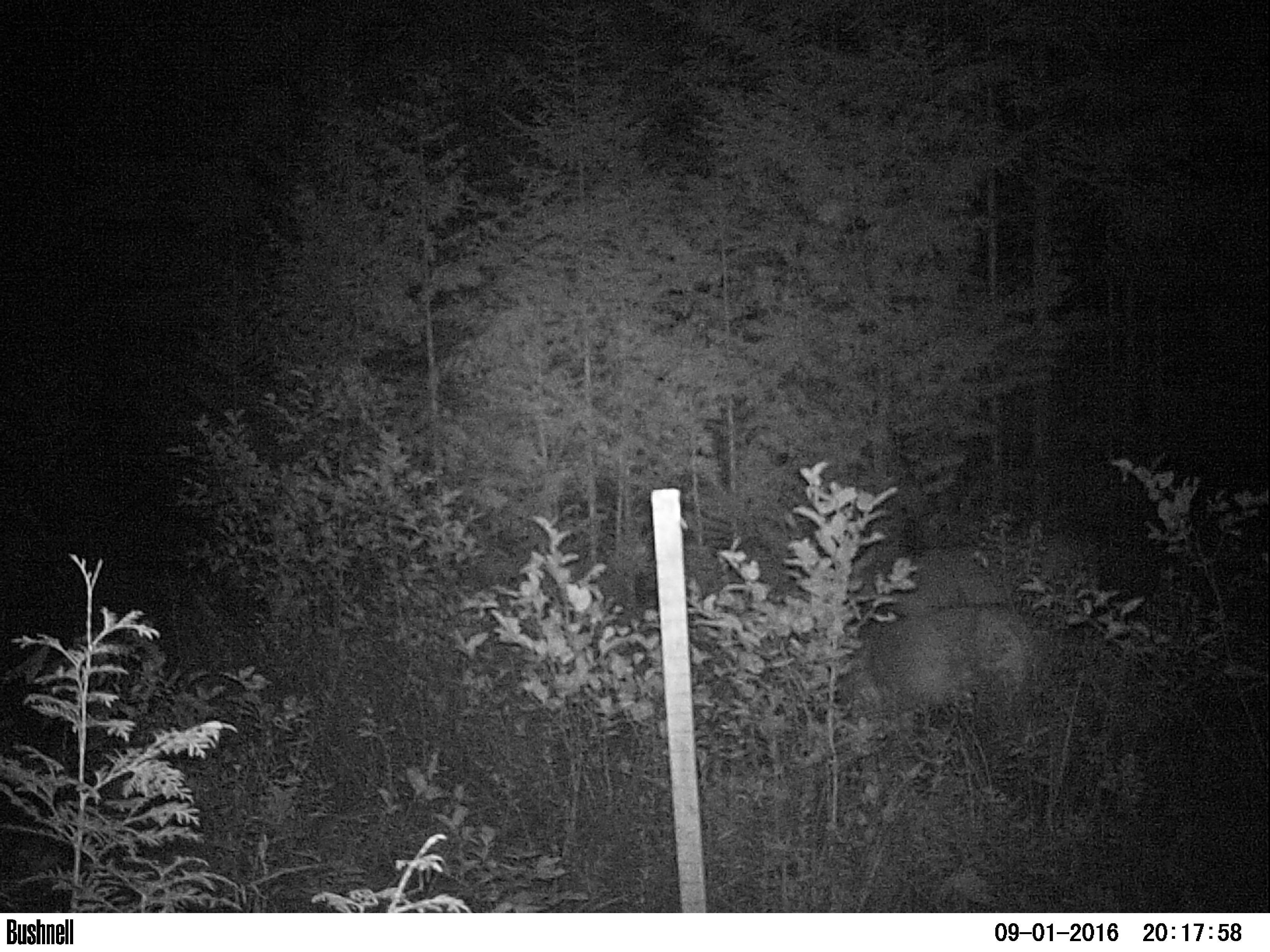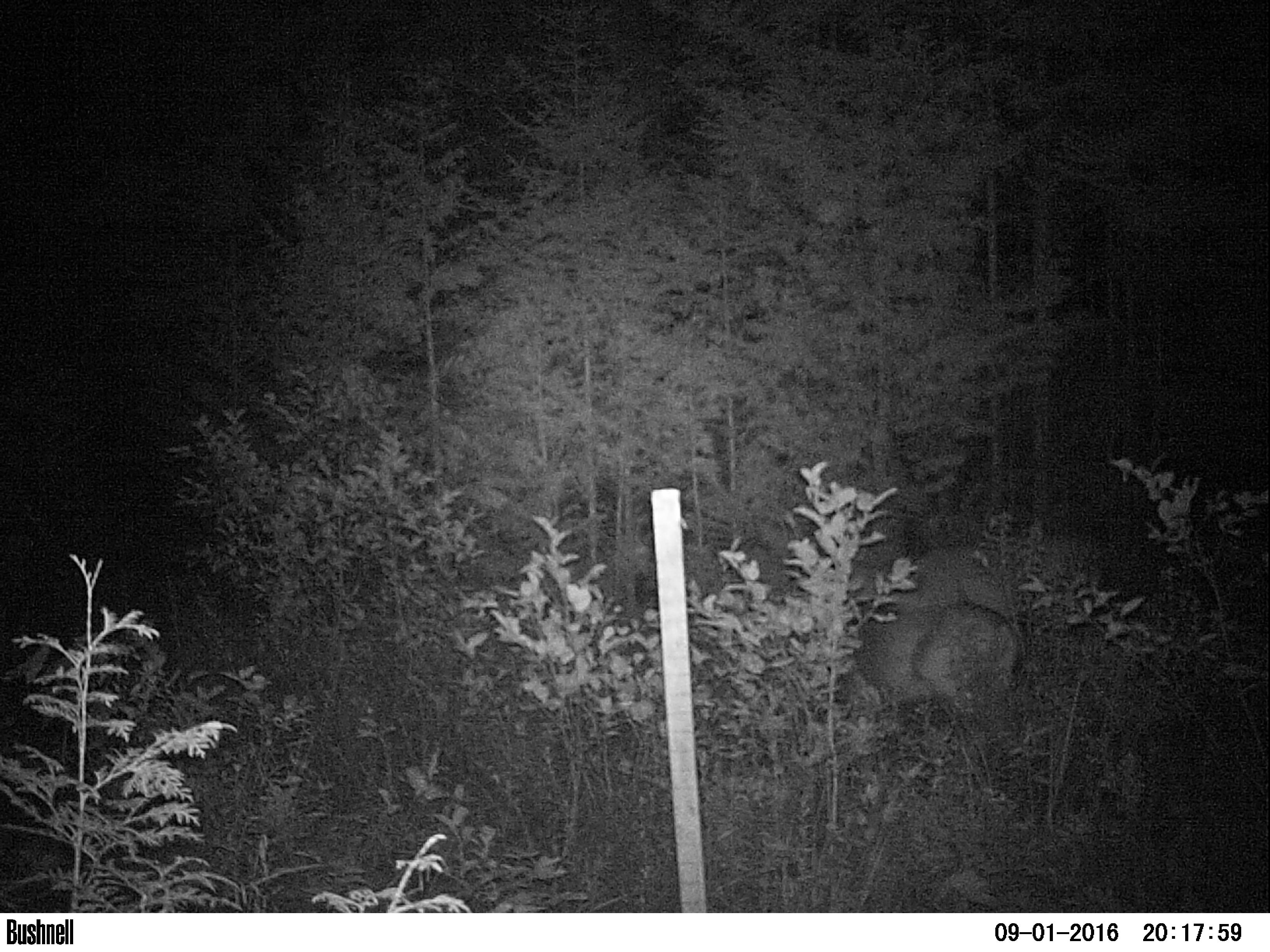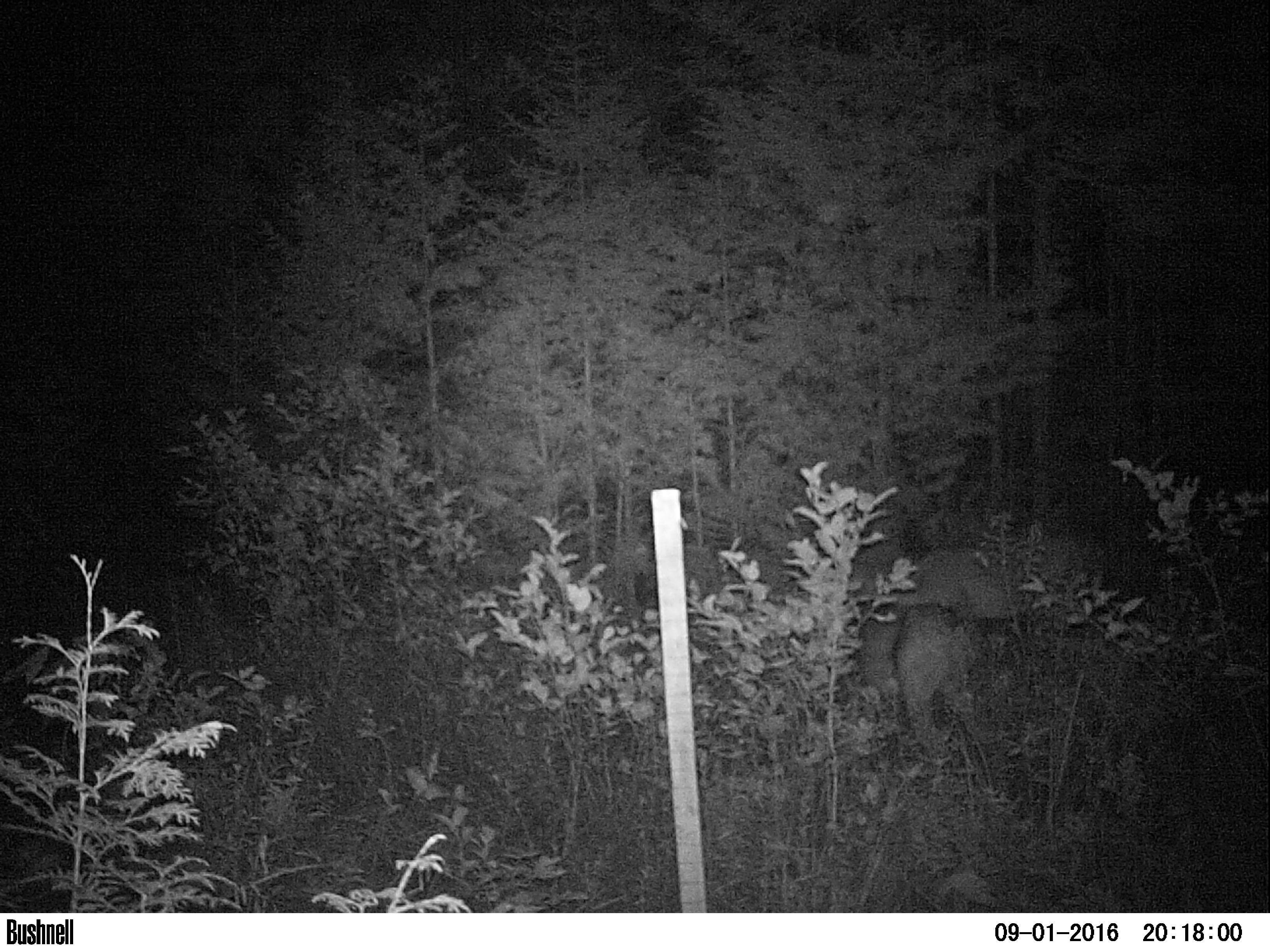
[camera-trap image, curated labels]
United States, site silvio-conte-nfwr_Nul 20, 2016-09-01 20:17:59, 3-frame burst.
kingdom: Animalia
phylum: Chordata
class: Mammalia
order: Artiodactyla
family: Cervidae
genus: Odocoileus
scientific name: Odocoileus virginianus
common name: white-tailed deer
White-tailed deer (Odocoileus virginianus).